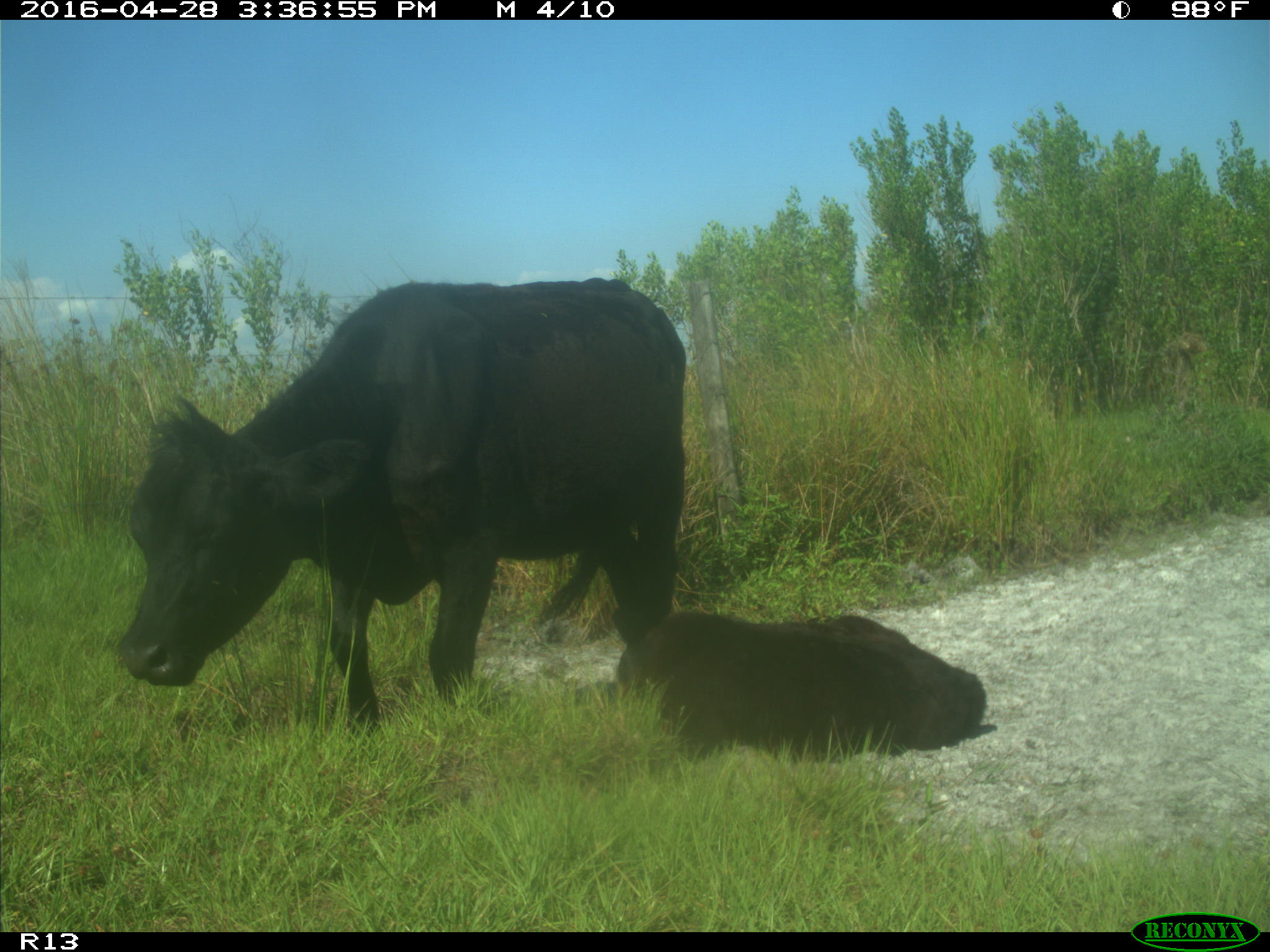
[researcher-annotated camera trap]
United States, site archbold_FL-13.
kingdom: Animalia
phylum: Chordata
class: Mammalia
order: Artiodactyla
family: Bovidae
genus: Bos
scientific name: Bos taurus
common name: domestic cow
Bos taurus (domestic cow).